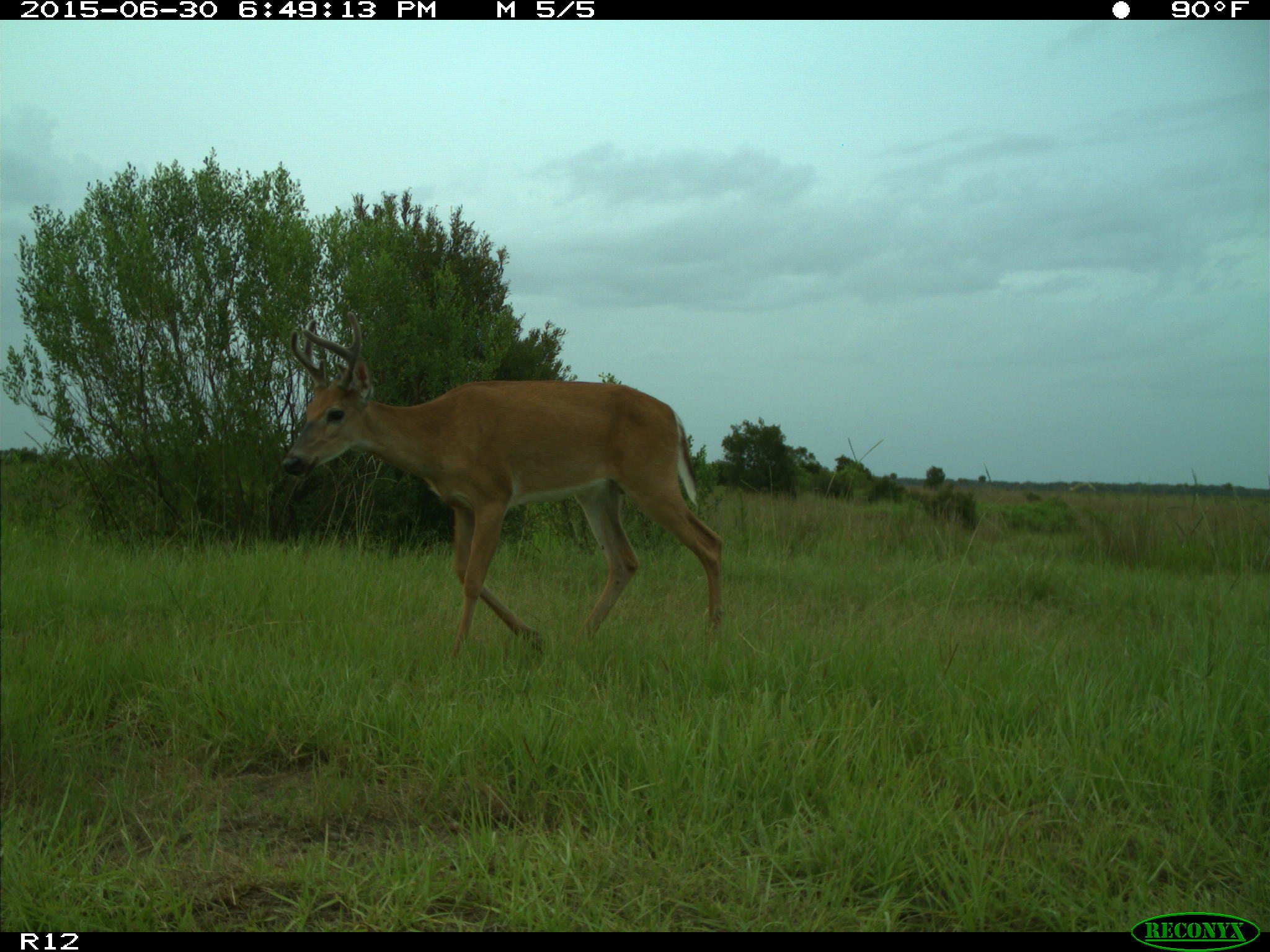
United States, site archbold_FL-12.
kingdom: Animalia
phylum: Chordata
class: Mammalia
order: Artiodactyla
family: Cervidae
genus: Odocoileus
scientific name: Odocoileus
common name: deer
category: unidentified deer